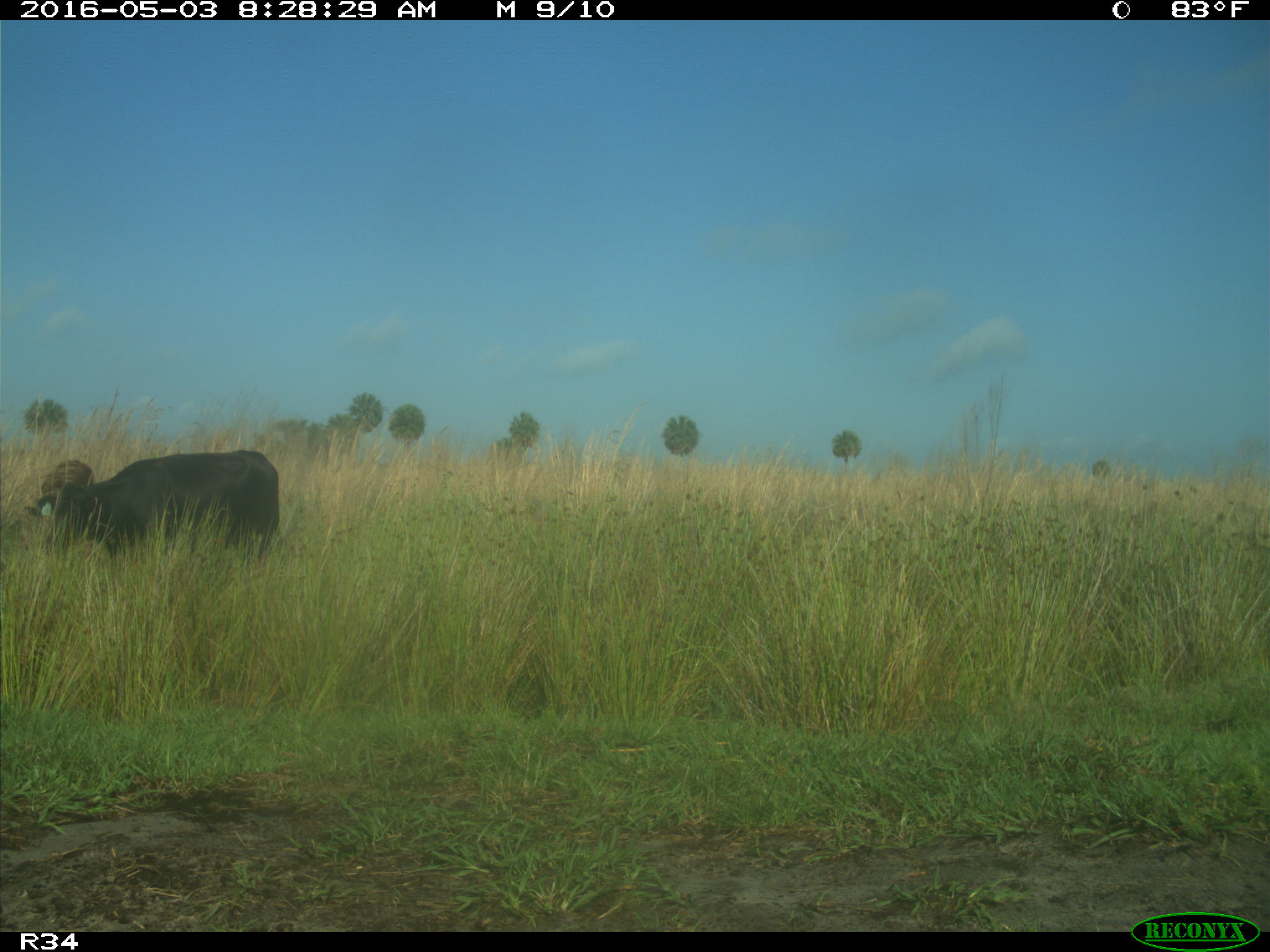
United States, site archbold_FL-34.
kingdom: Animalia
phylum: Chordata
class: Mammalia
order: Artiodactyla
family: Bovidae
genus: Bos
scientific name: Bos taurus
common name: domestic cow